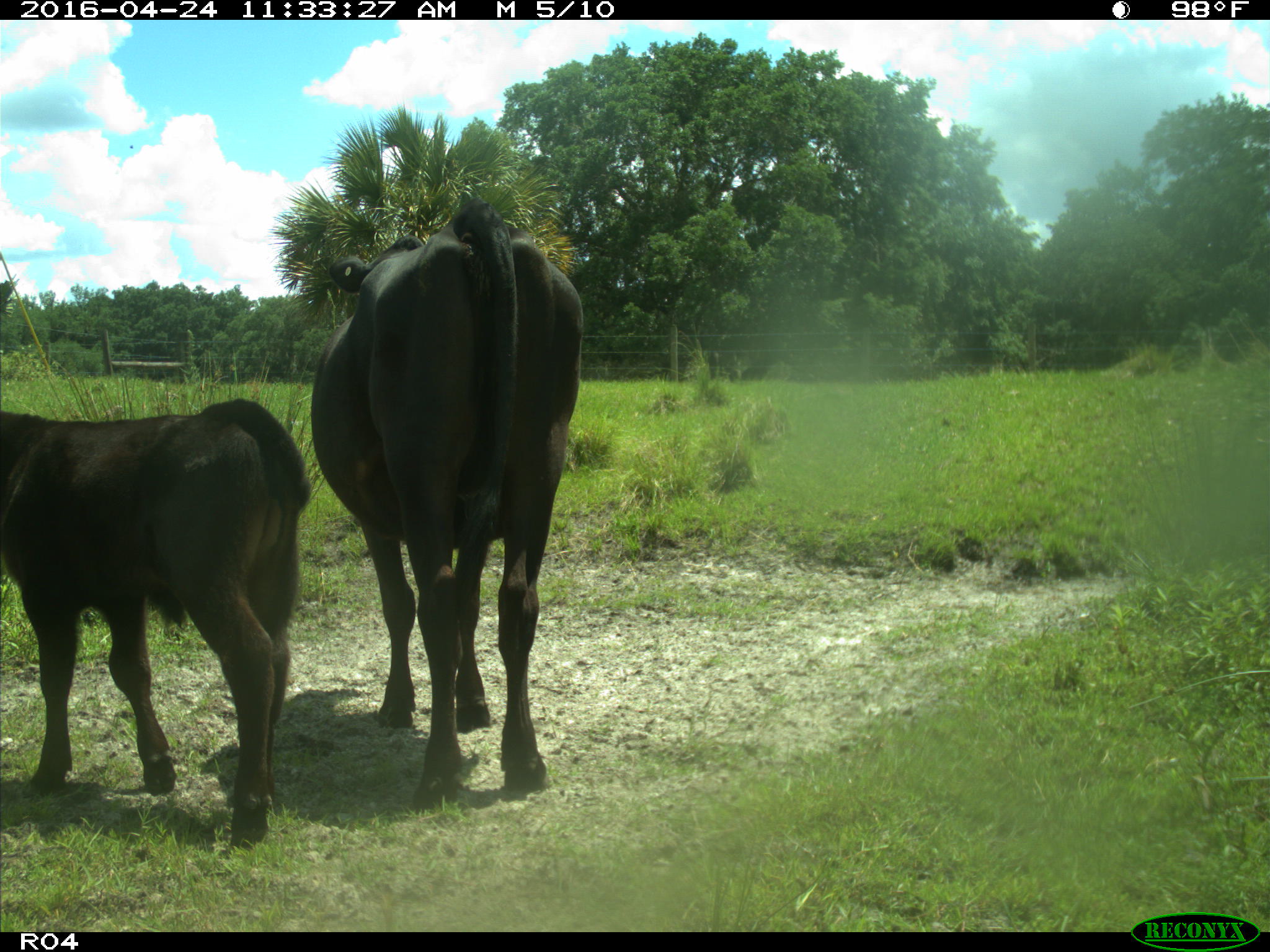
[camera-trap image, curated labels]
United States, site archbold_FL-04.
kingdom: Animalia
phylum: Chordata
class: Mammalia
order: Artiodactyla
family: Bovidae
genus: Bos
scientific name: Bos taurus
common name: domestic cow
Bos taurus (domestic cow).